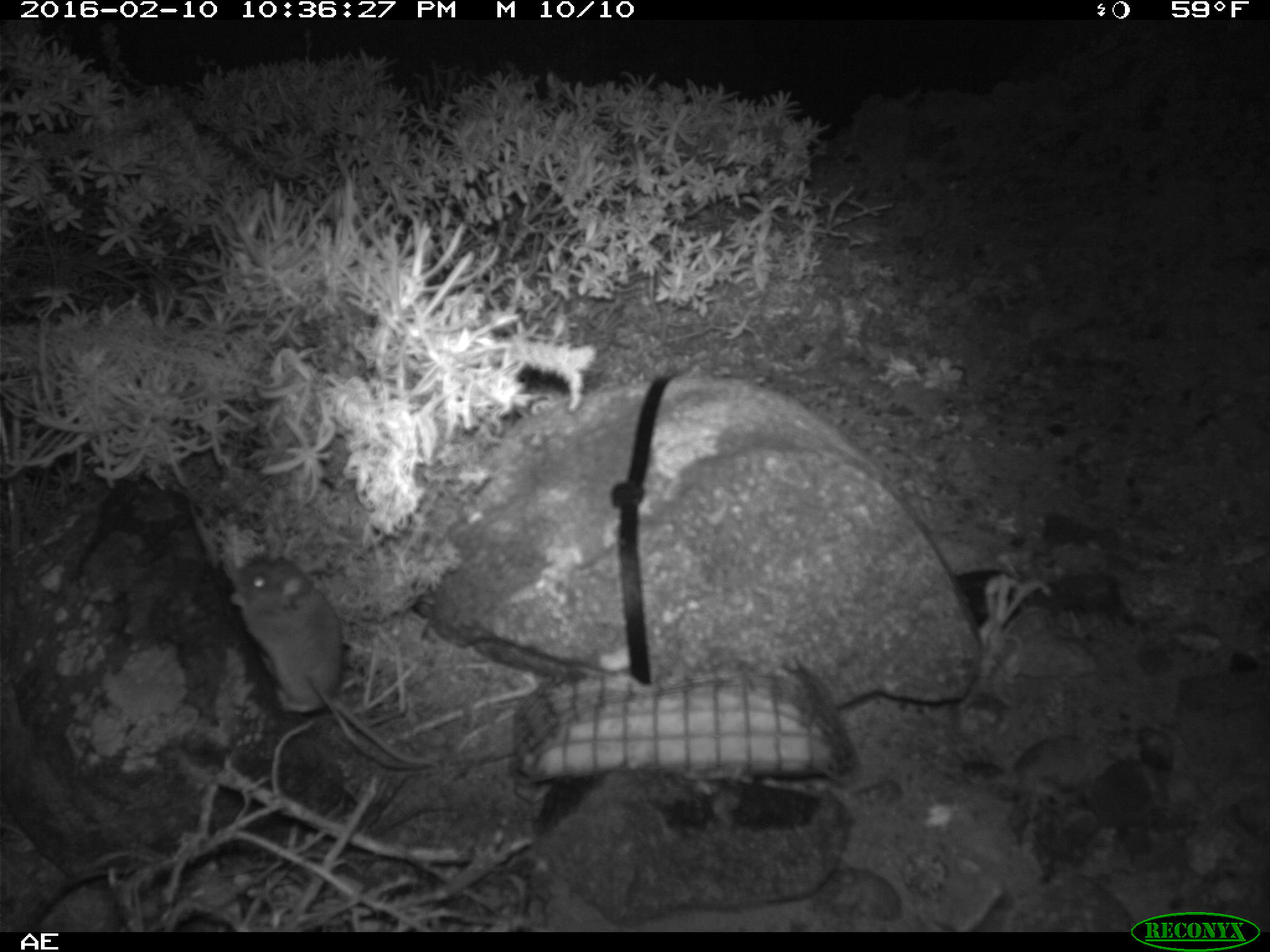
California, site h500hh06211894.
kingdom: Animalia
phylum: Chordata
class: Mammalia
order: Rodentia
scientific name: Rodentia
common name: rodent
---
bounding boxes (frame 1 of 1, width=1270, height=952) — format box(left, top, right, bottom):
rodent: box(228, 555, 437, 767)